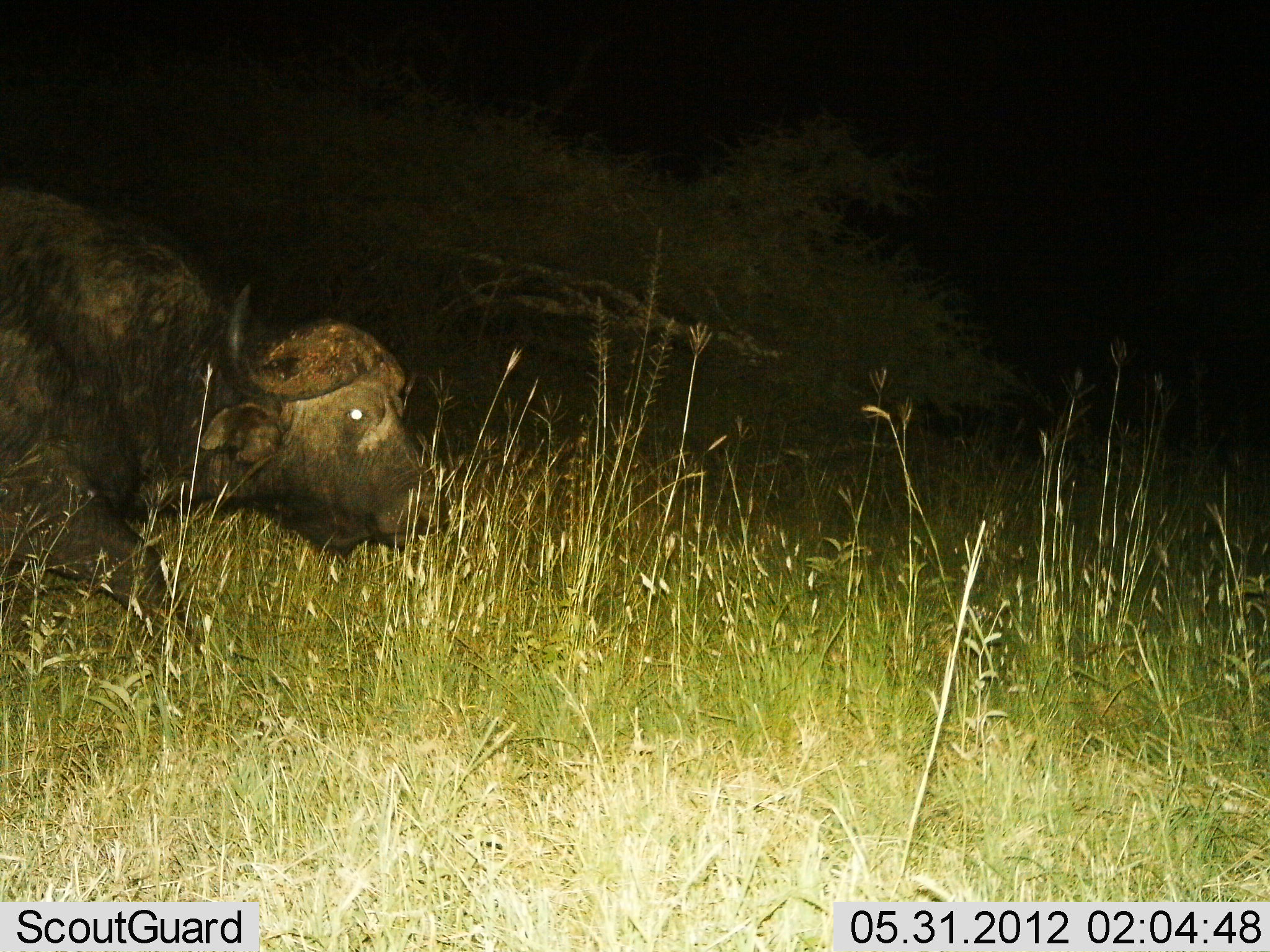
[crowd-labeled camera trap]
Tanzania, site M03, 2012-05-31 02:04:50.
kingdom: Animalia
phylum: Chordata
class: Mammalia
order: Artiodactyla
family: Bovidae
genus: Syncerus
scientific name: Syncerus caffer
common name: cape buffalo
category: buffalo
Buffalo (cape buffalo) (Syncerus caffer), count 1. Behavior (volunteer vote fractions): standing 10%, resting 0%, moving 80%, interacting 0%. Young present (vote fraction): 0%. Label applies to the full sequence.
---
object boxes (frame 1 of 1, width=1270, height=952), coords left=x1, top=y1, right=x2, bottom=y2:
animal: left=0, top=182, right=453, bottom=674